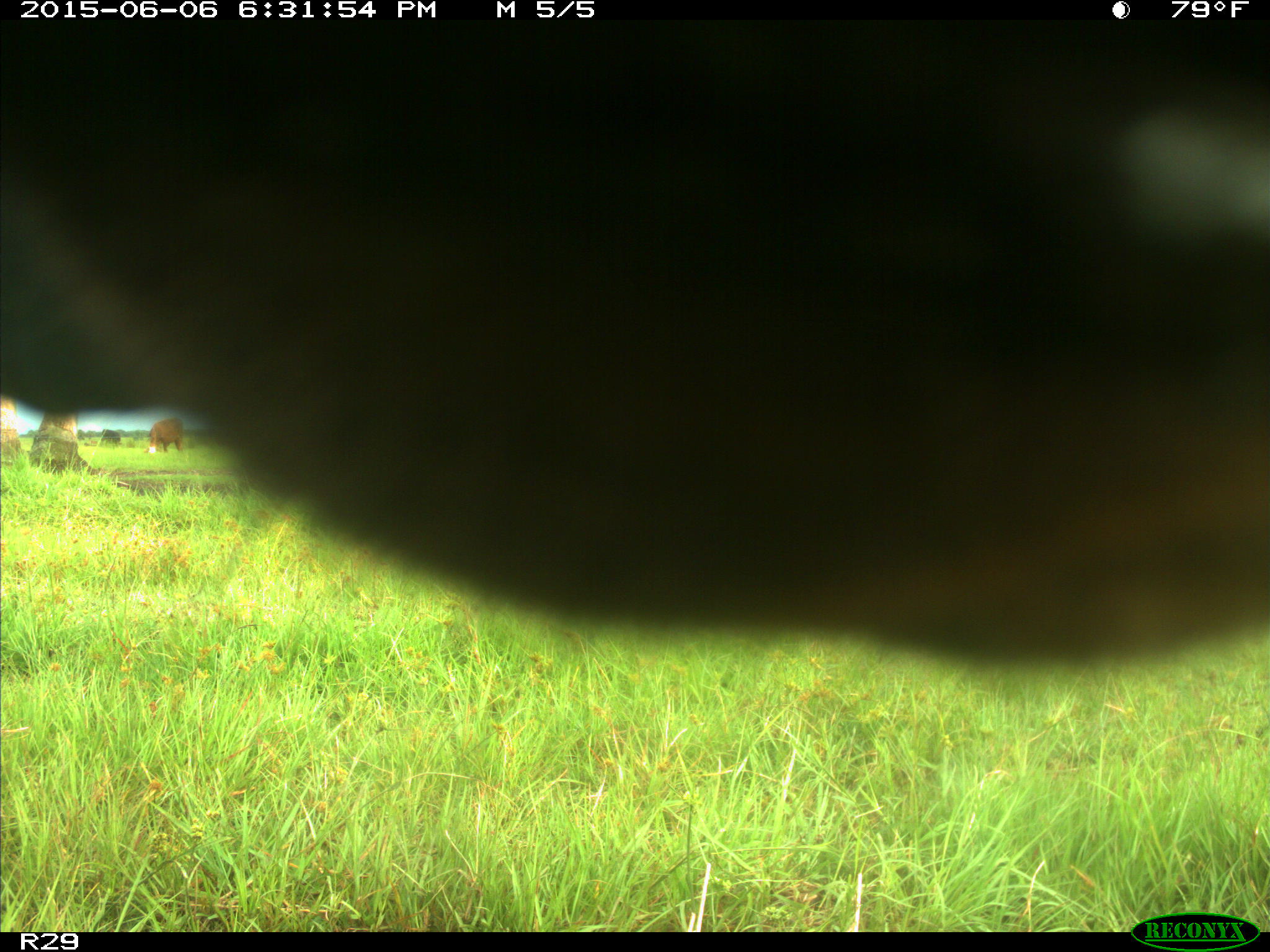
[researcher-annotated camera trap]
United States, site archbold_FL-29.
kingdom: Animalia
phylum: Chordata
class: Mammalia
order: Artiodactyla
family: Bovidae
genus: Bos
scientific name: Bos taurus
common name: domestic cow